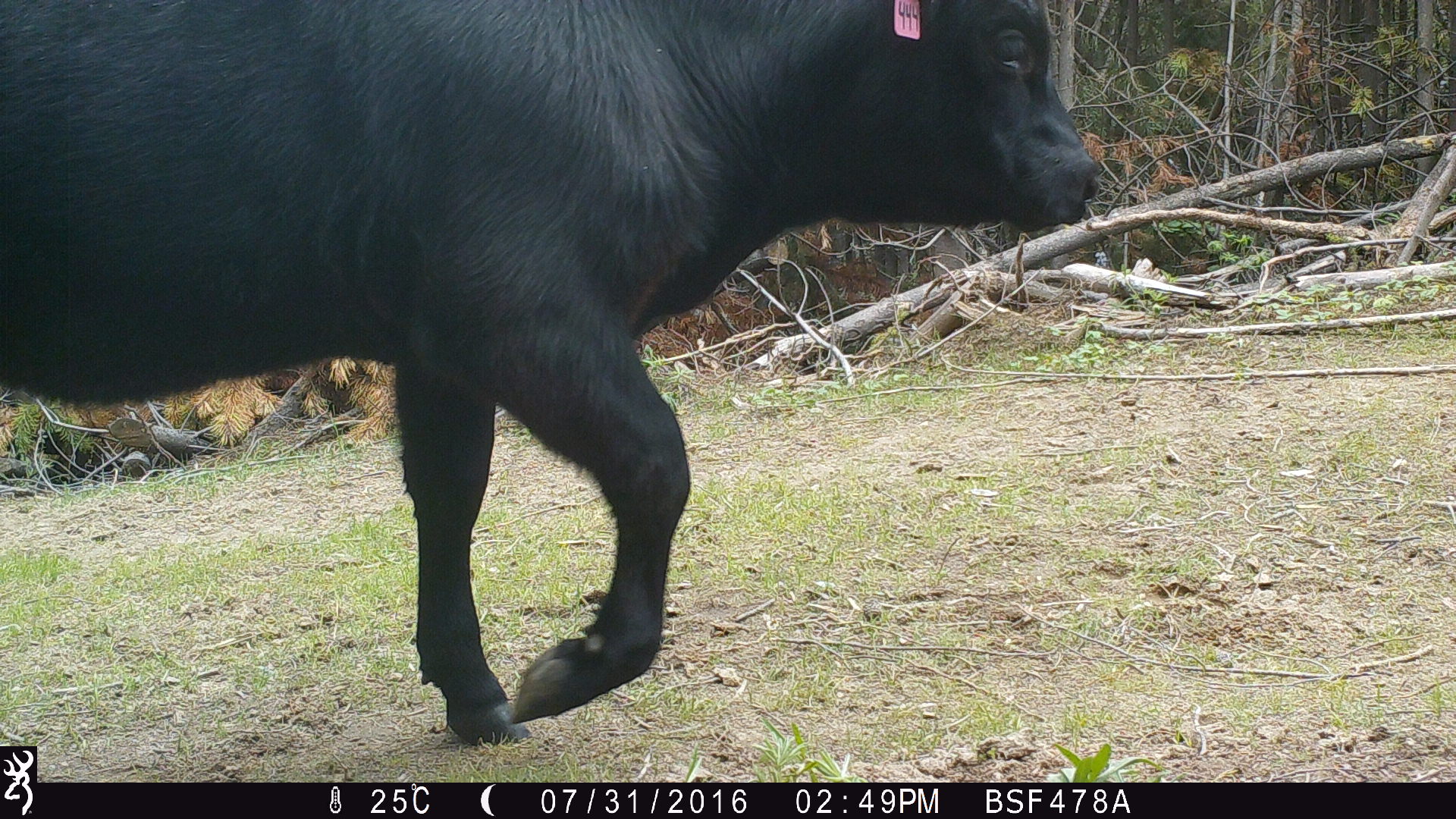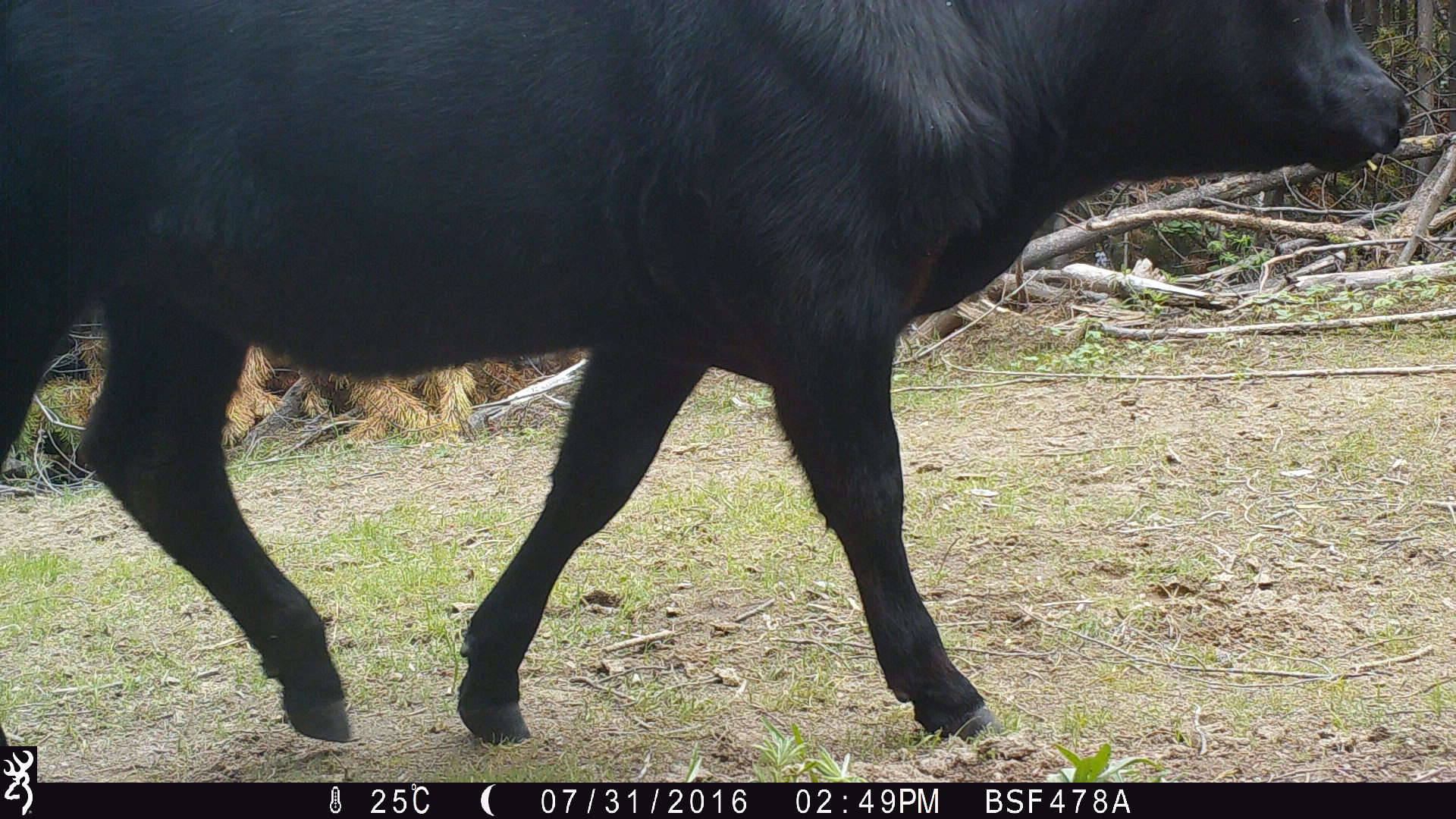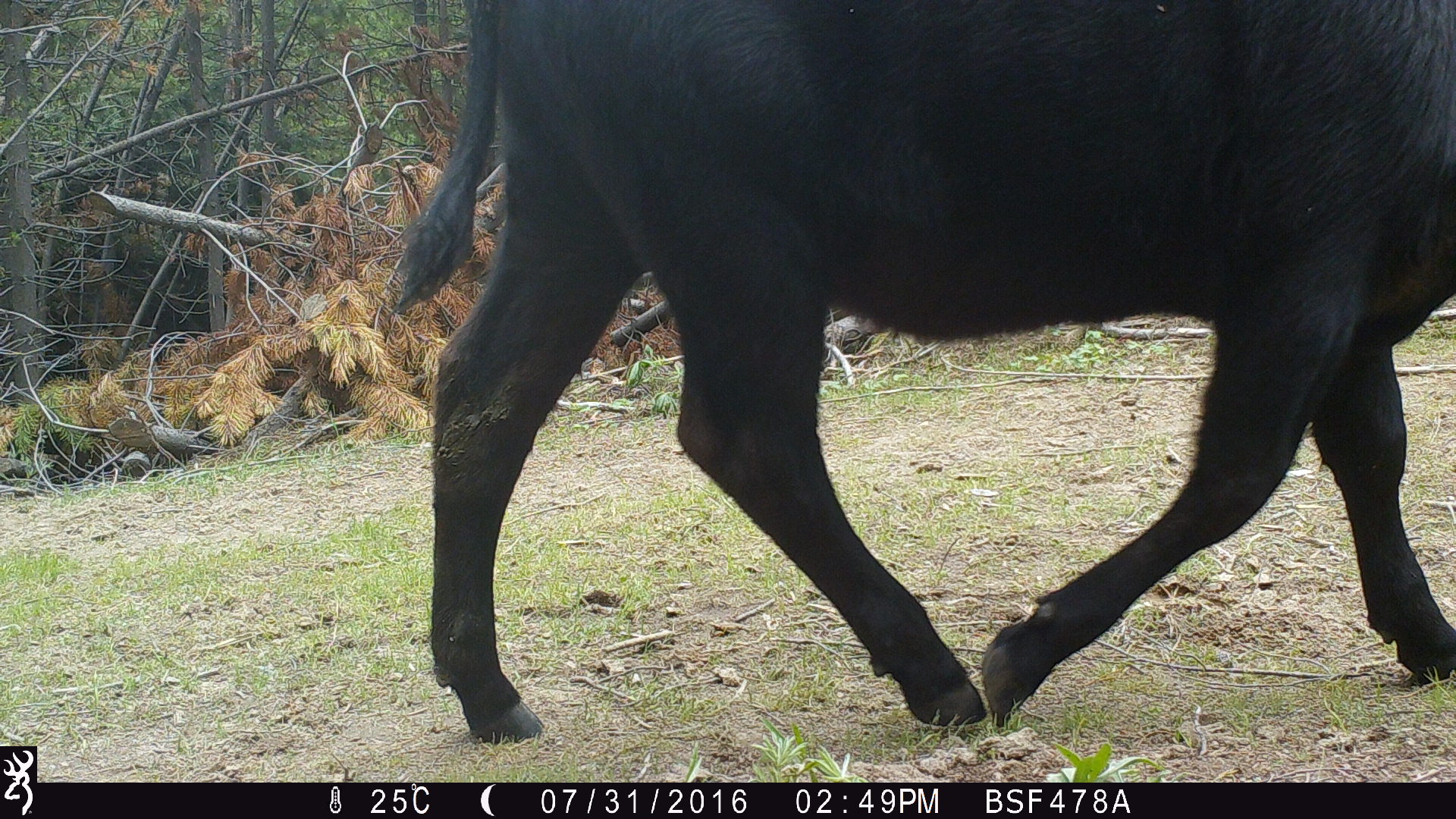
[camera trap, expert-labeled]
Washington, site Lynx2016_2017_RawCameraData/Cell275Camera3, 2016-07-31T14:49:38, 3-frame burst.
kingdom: Animalia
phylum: Chordata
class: Mammalia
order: Artiodactyla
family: Bovidae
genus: Bos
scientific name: Bos taurus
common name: domestic cattle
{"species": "domestic cattle (Bos taurus)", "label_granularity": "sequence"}